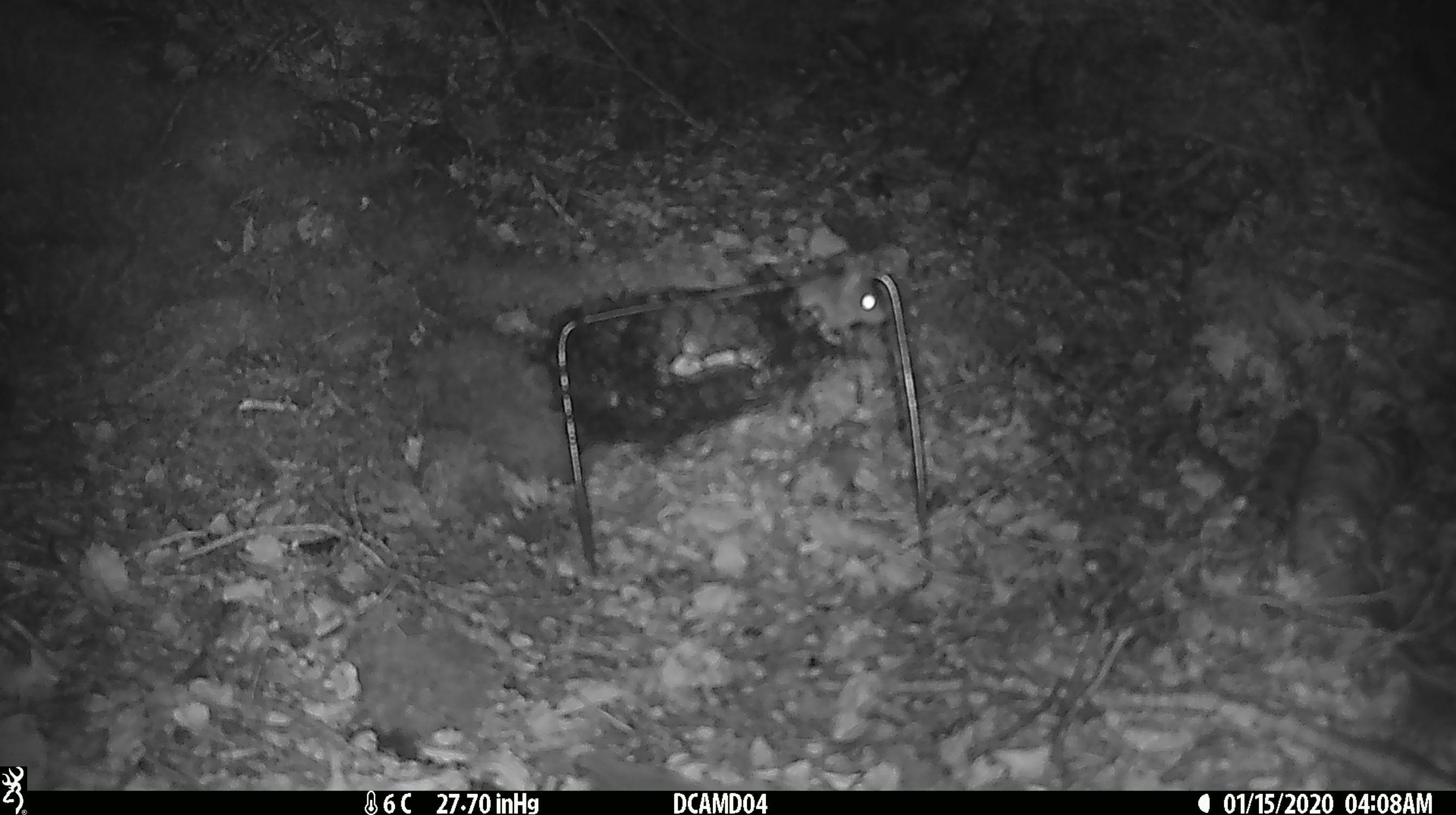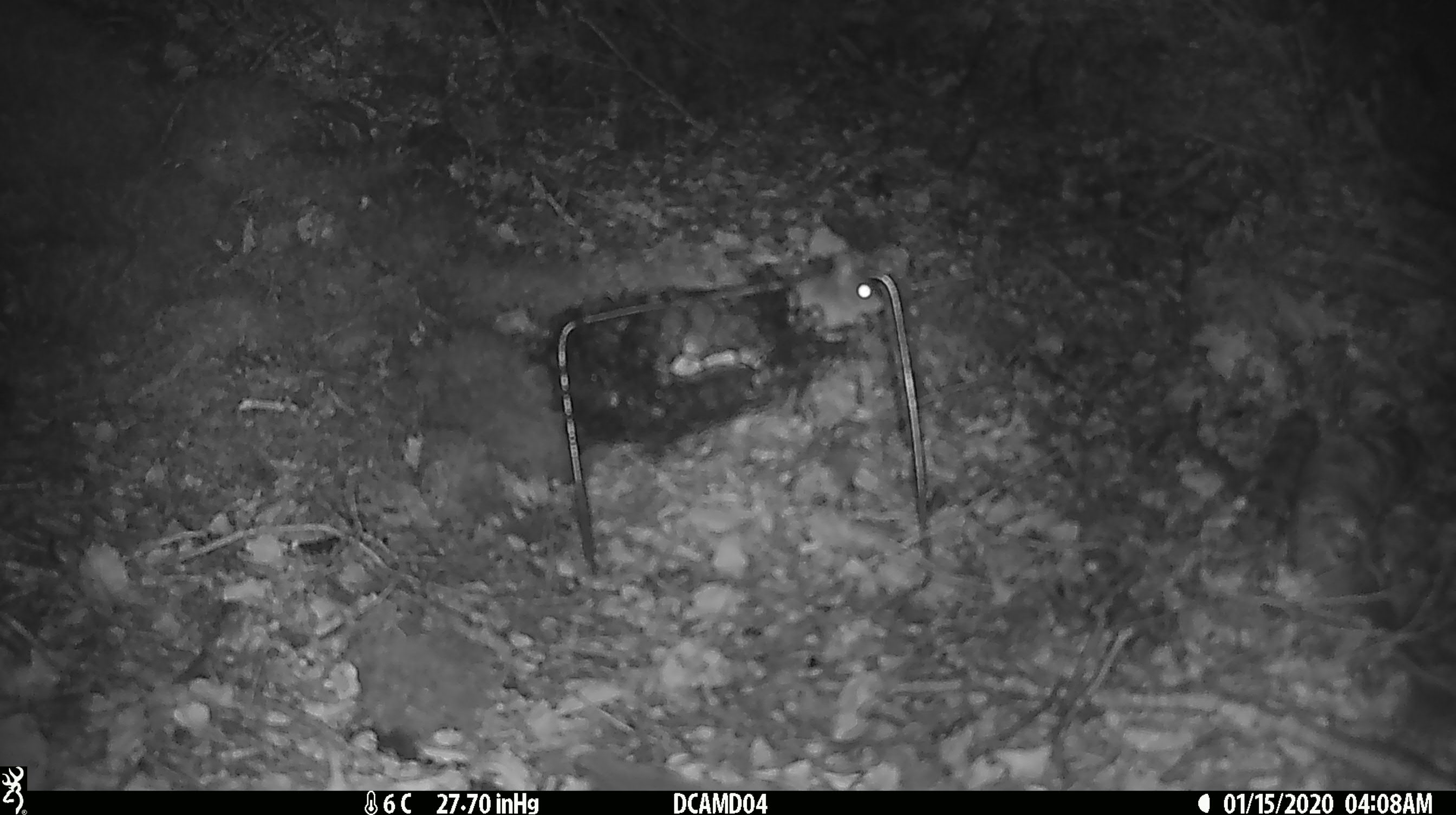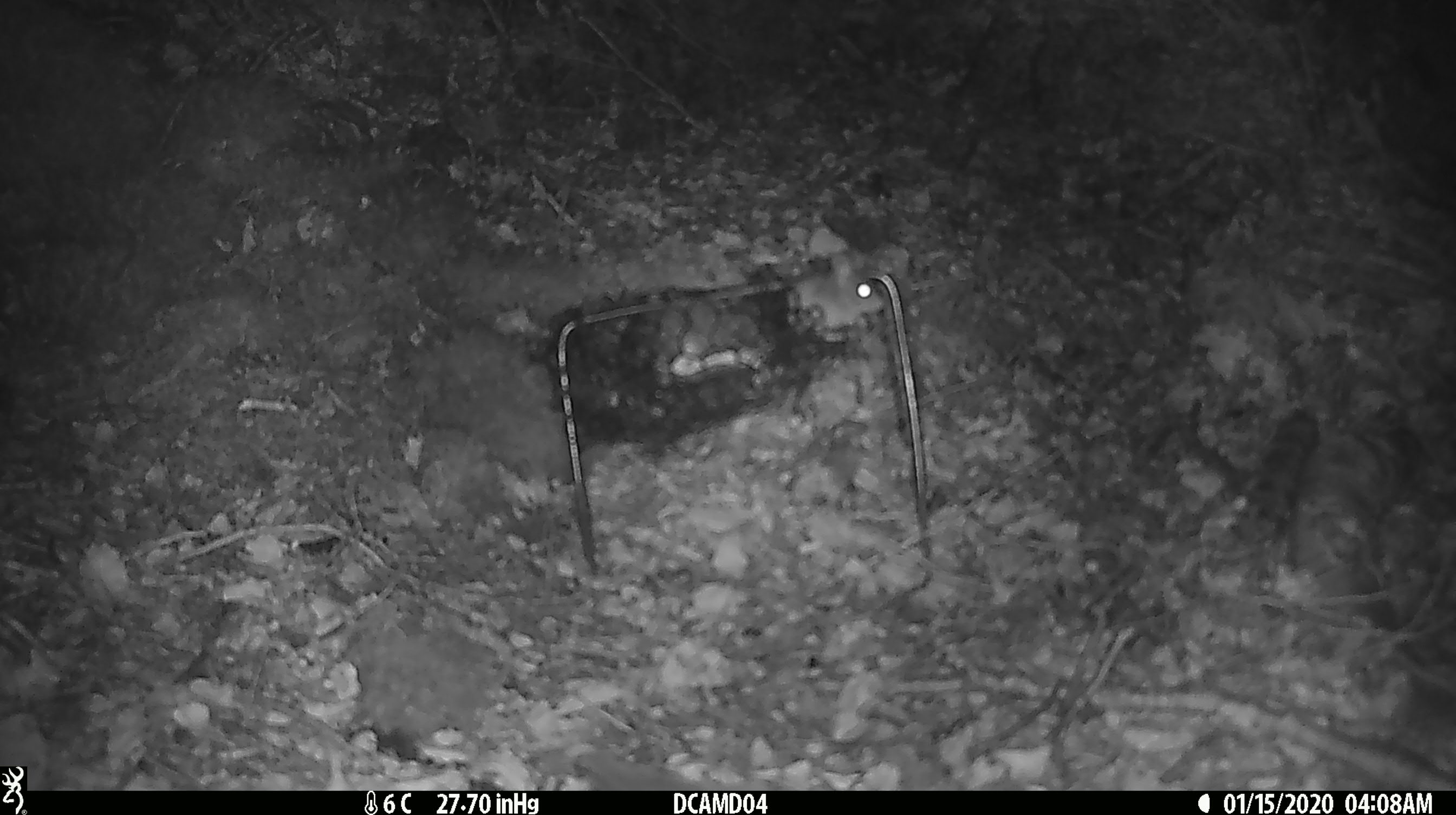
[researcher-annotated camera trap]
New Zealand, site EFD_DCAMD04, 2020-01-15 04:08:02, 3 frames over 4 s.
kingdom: Animalia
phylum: Chordata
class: Mammalia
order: Rodentia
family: Muridae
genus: Mus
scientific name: Mus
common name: mouse